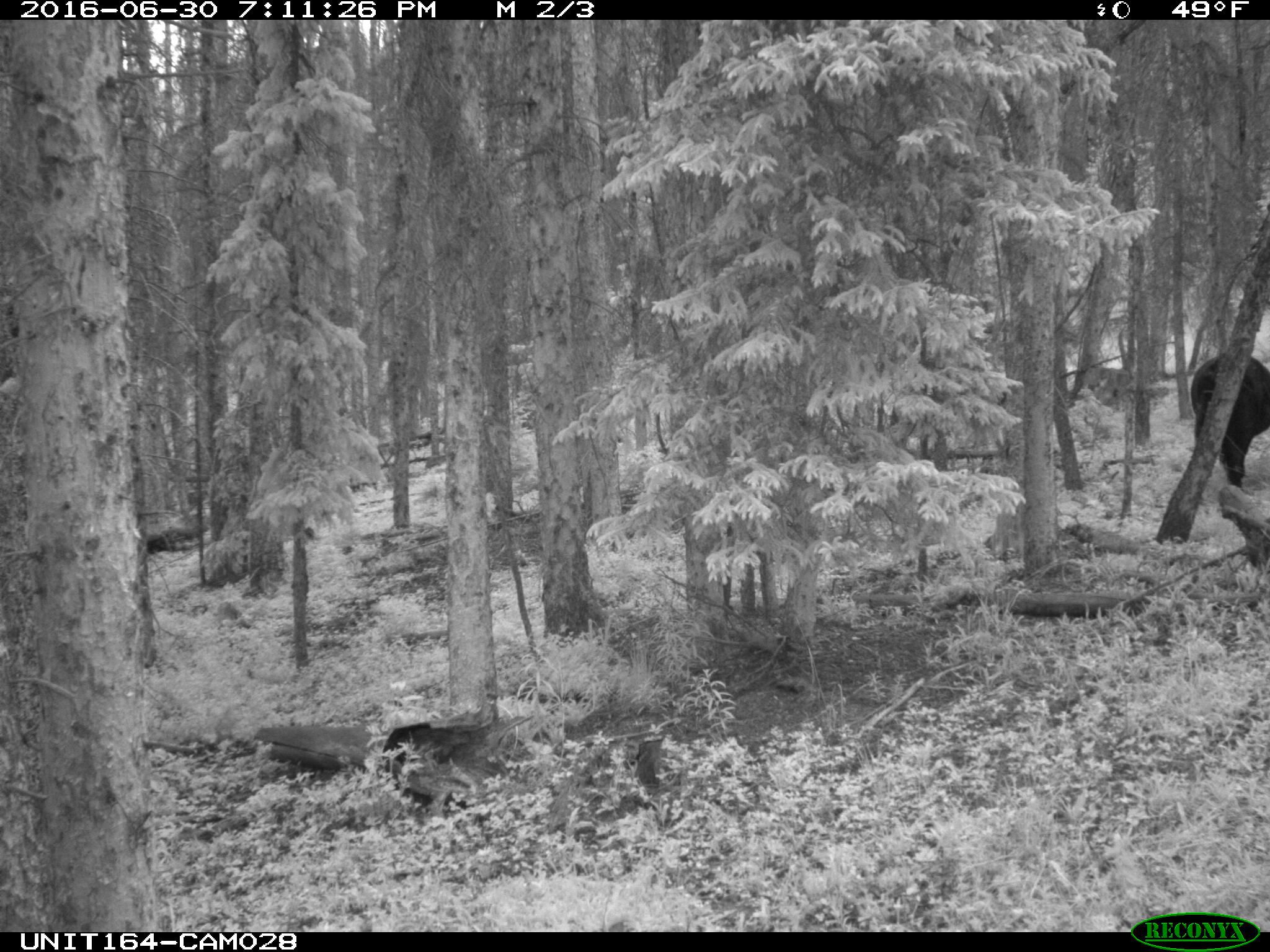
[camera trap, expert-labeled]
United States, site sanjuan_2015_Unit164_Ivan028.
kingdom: Animalia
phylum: Chordata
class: Mammalia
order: Artiodactyla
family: Bovidae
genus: Bos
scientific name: Bos taurus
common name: domestic cow